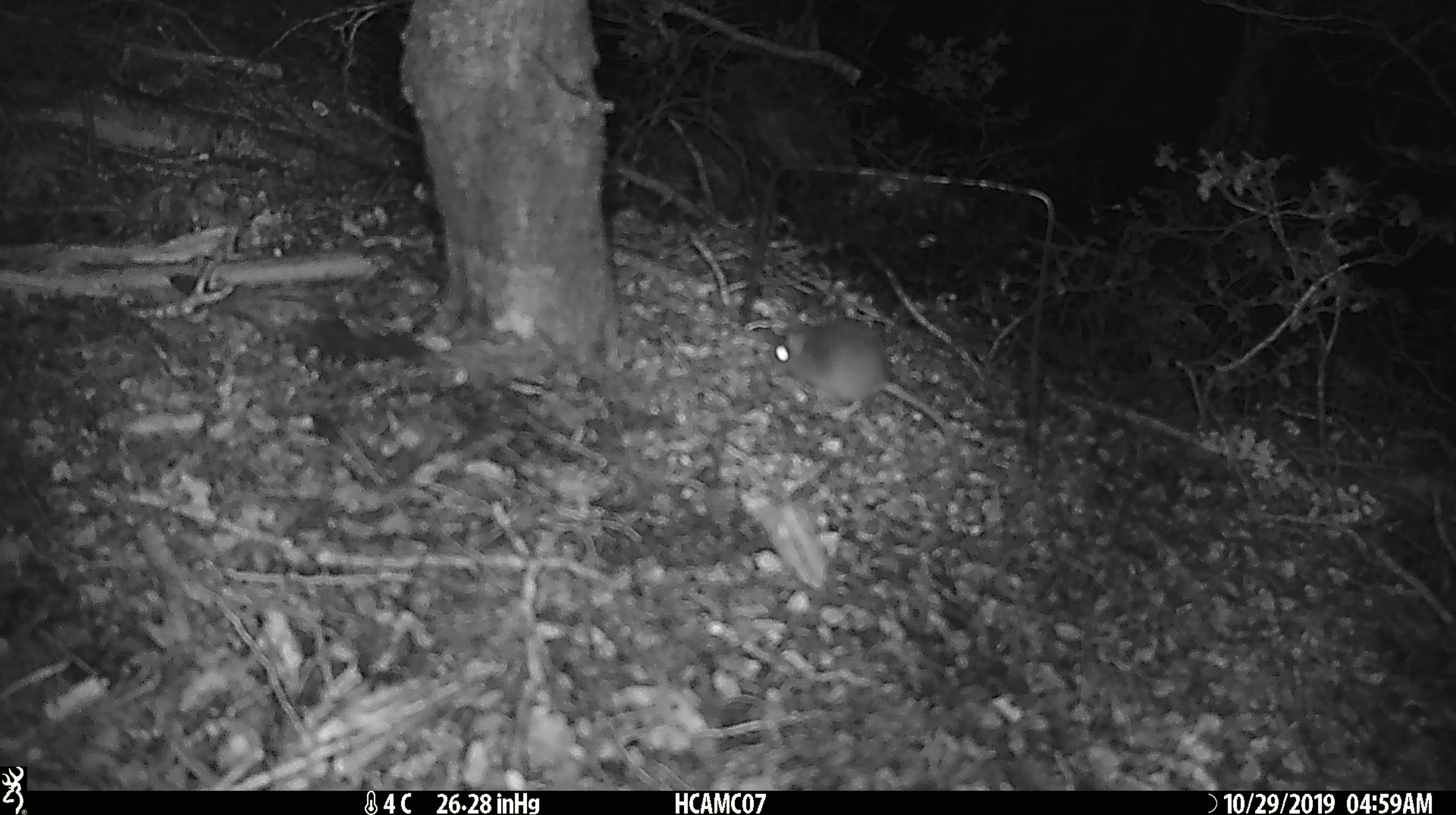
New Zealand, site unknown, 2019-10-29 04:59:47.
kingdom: Animalia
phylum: Chordata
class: Mammalia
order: Rodentia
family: Muridae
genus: Mus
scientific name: Mus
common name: mouse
Mouse (Mus).